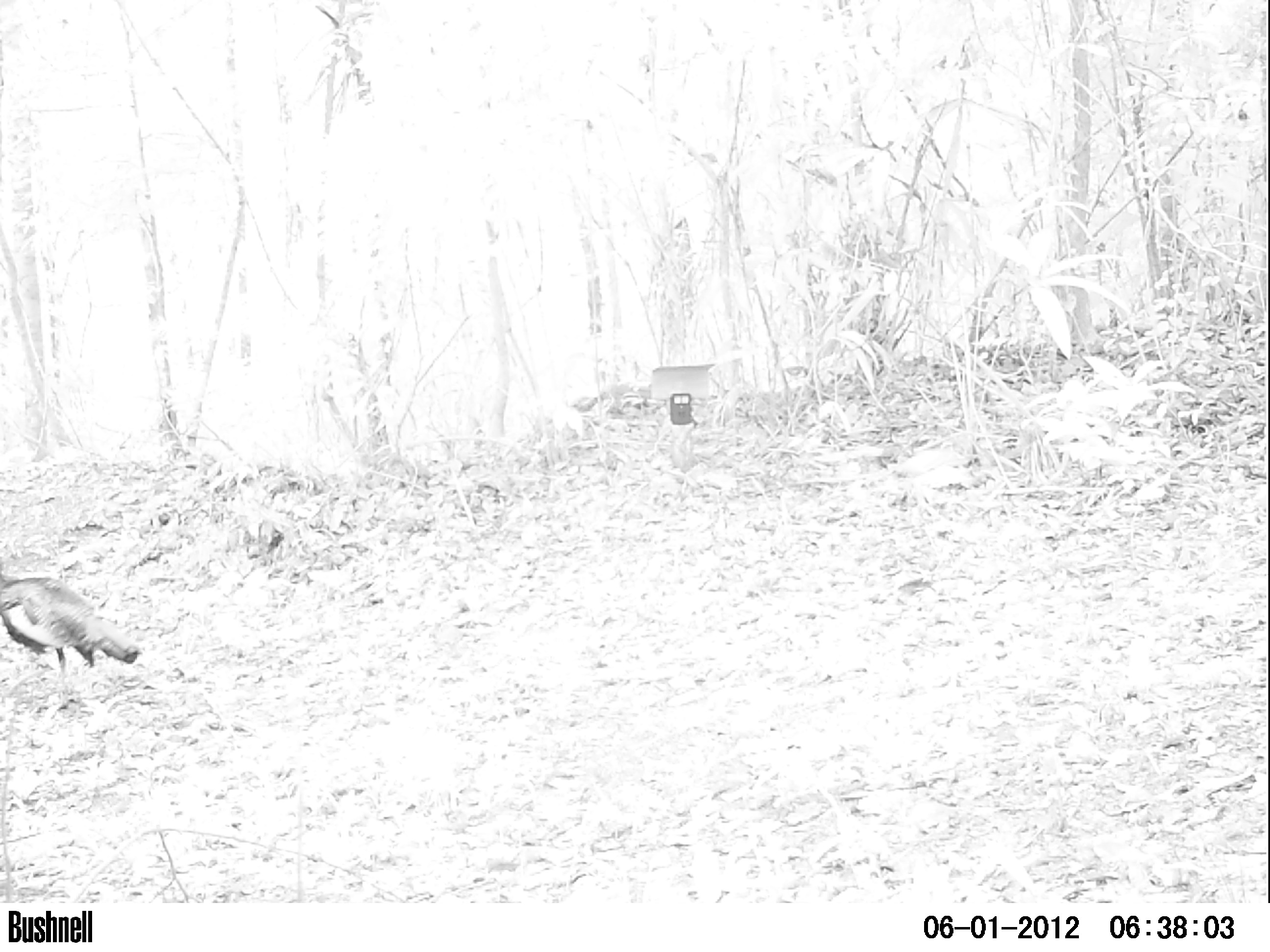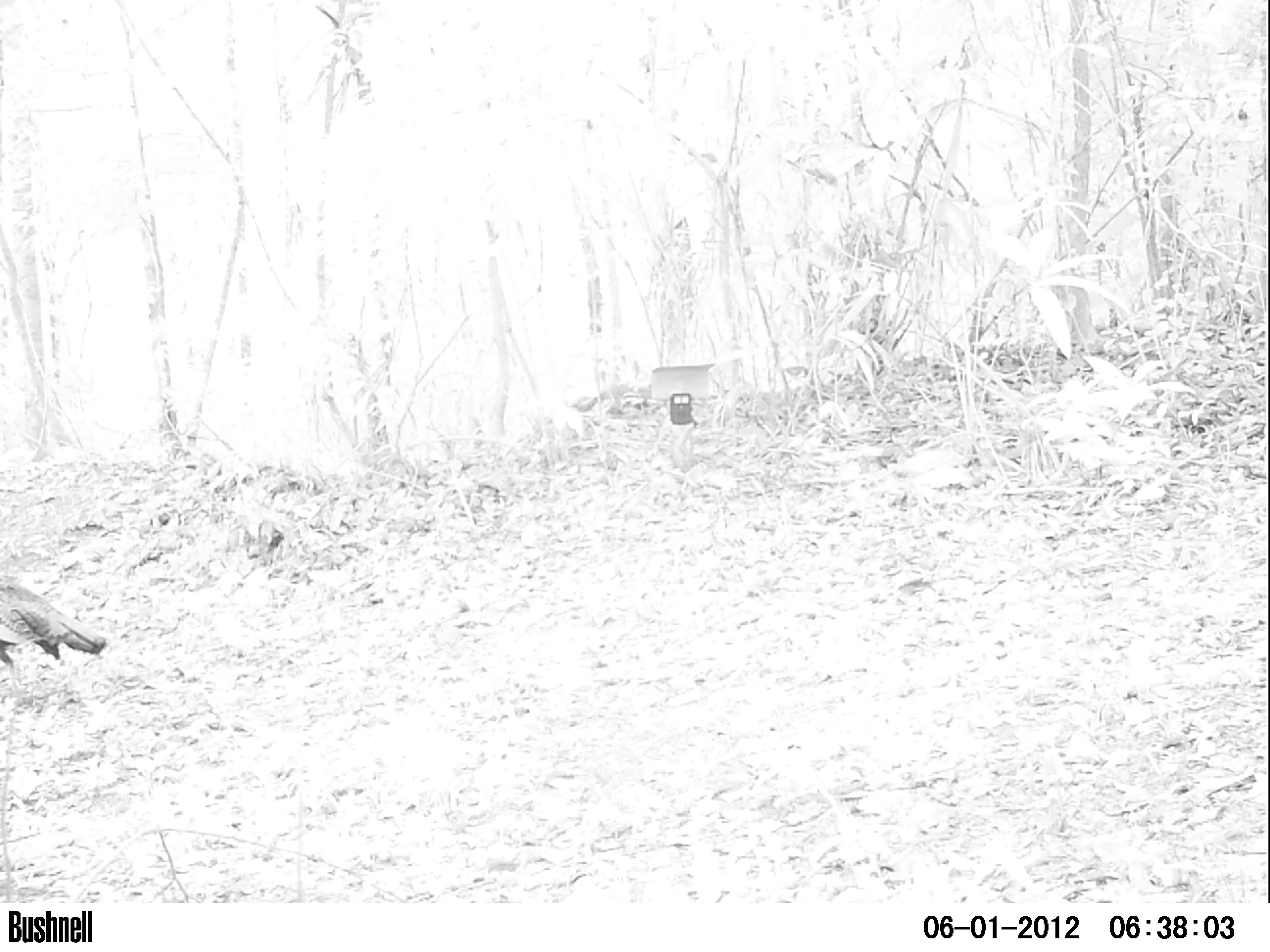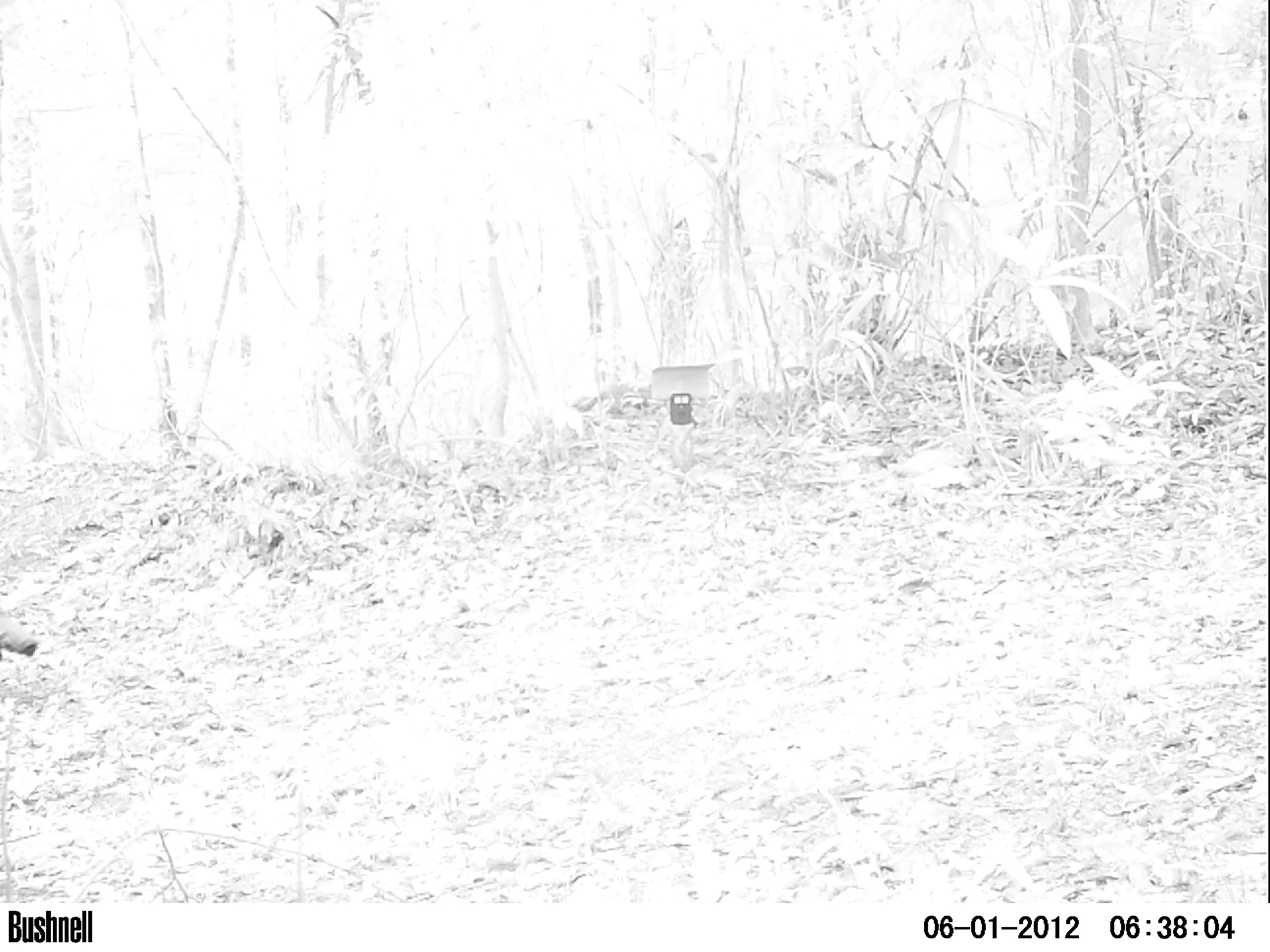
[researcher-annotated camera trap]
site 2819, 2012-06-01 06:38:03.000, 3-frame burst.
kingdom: Animalia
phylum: Chordata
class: Aves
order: Galliformes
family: Phasianidae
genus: Meleagris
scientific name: Meleagris ocellata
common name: ocellated turkey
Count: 1.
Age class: adult.